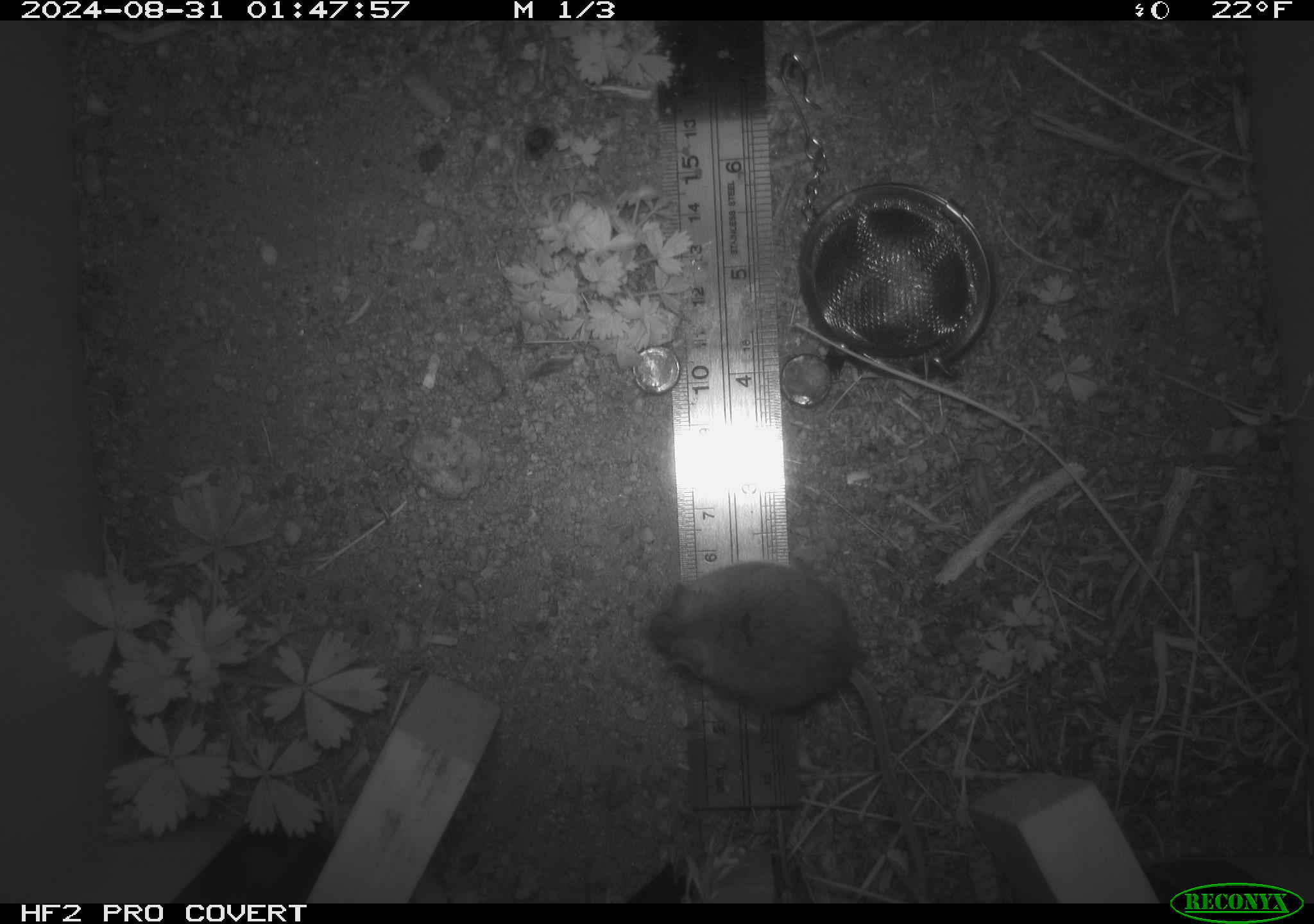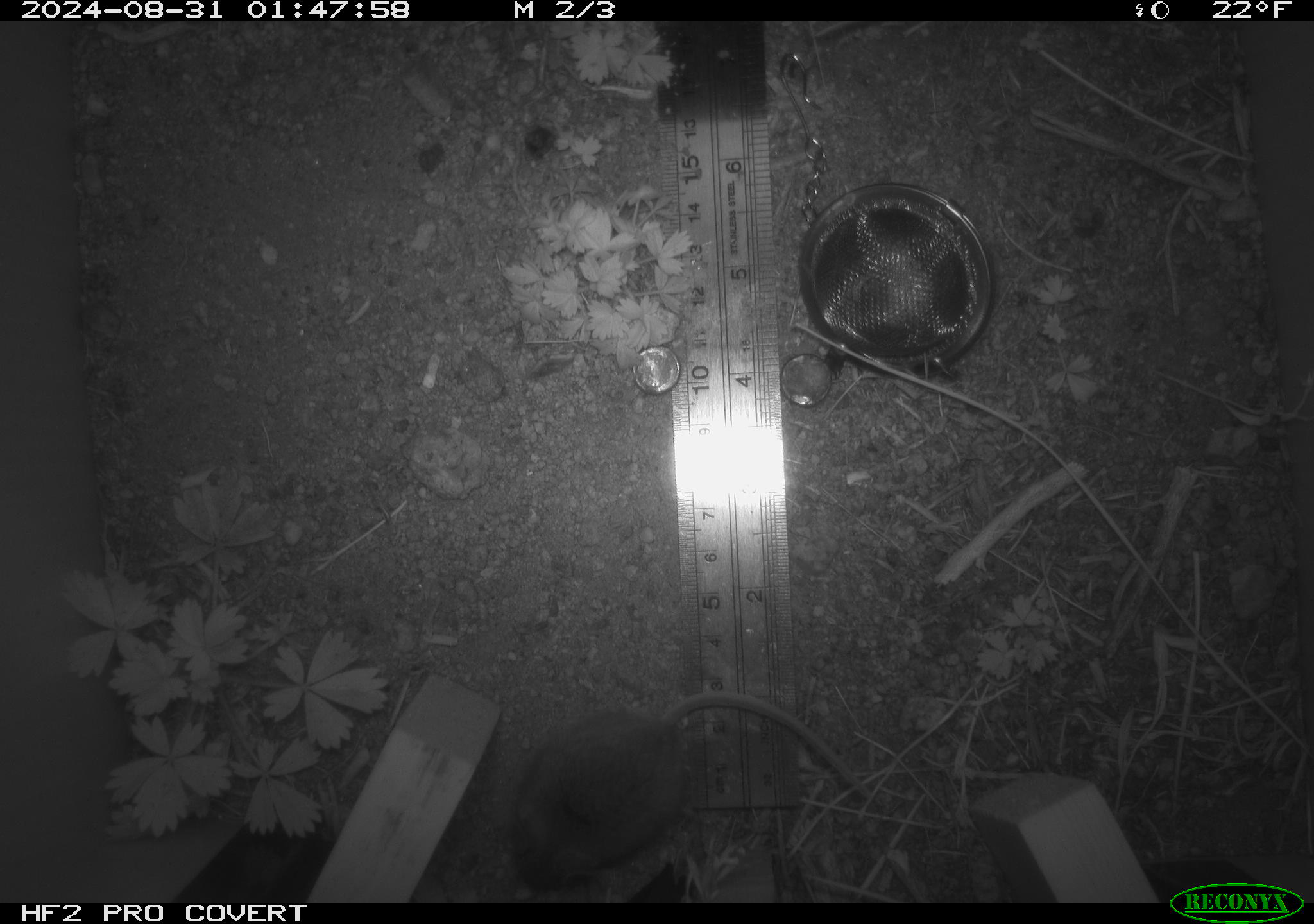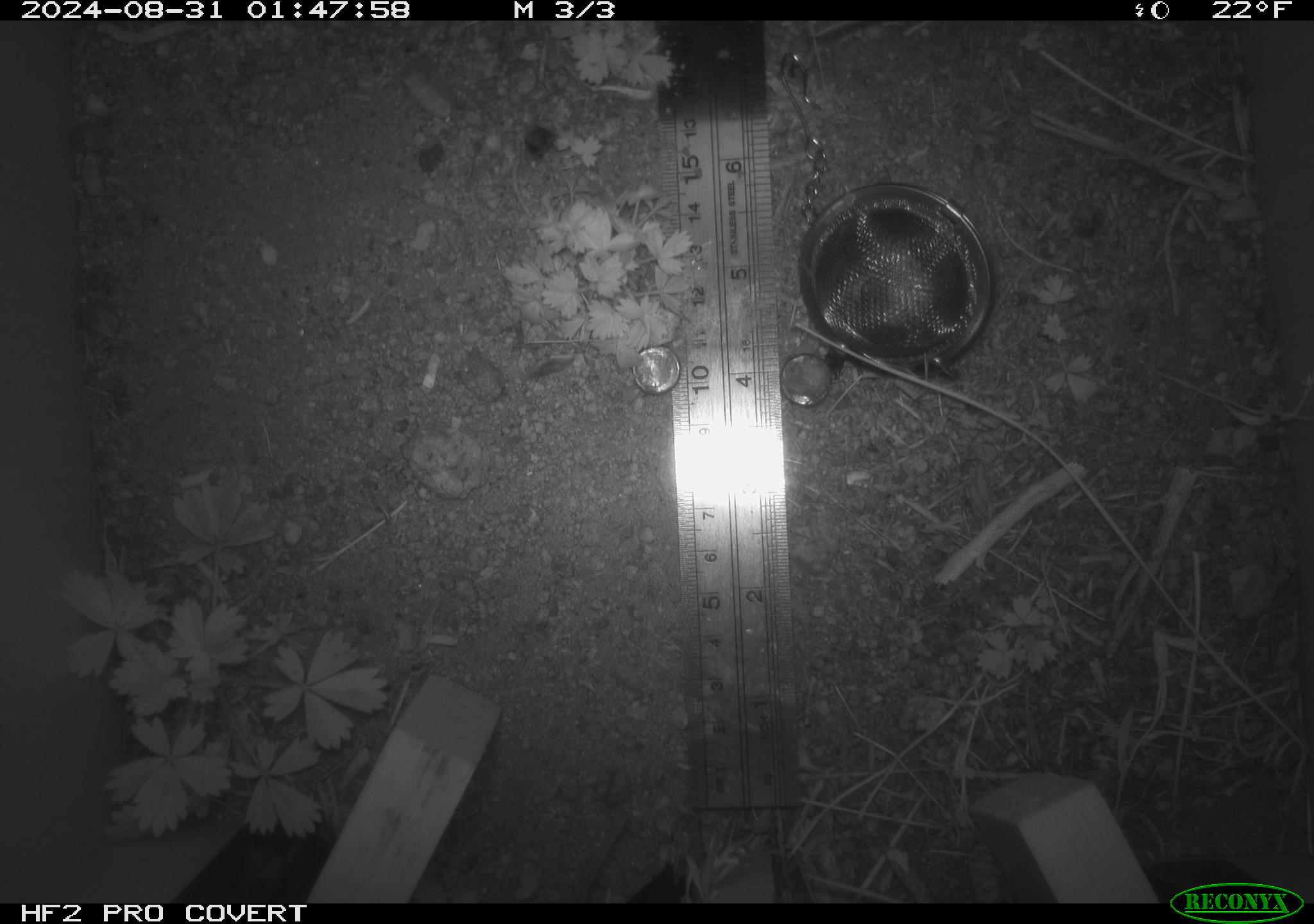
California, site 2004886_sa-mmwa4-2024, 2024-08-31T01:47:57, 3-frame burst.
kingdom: Animalia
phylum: Chordata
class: Mammalia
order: Rodentia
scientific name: Rodentia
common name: mouse species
Mouse species (Rodentia).